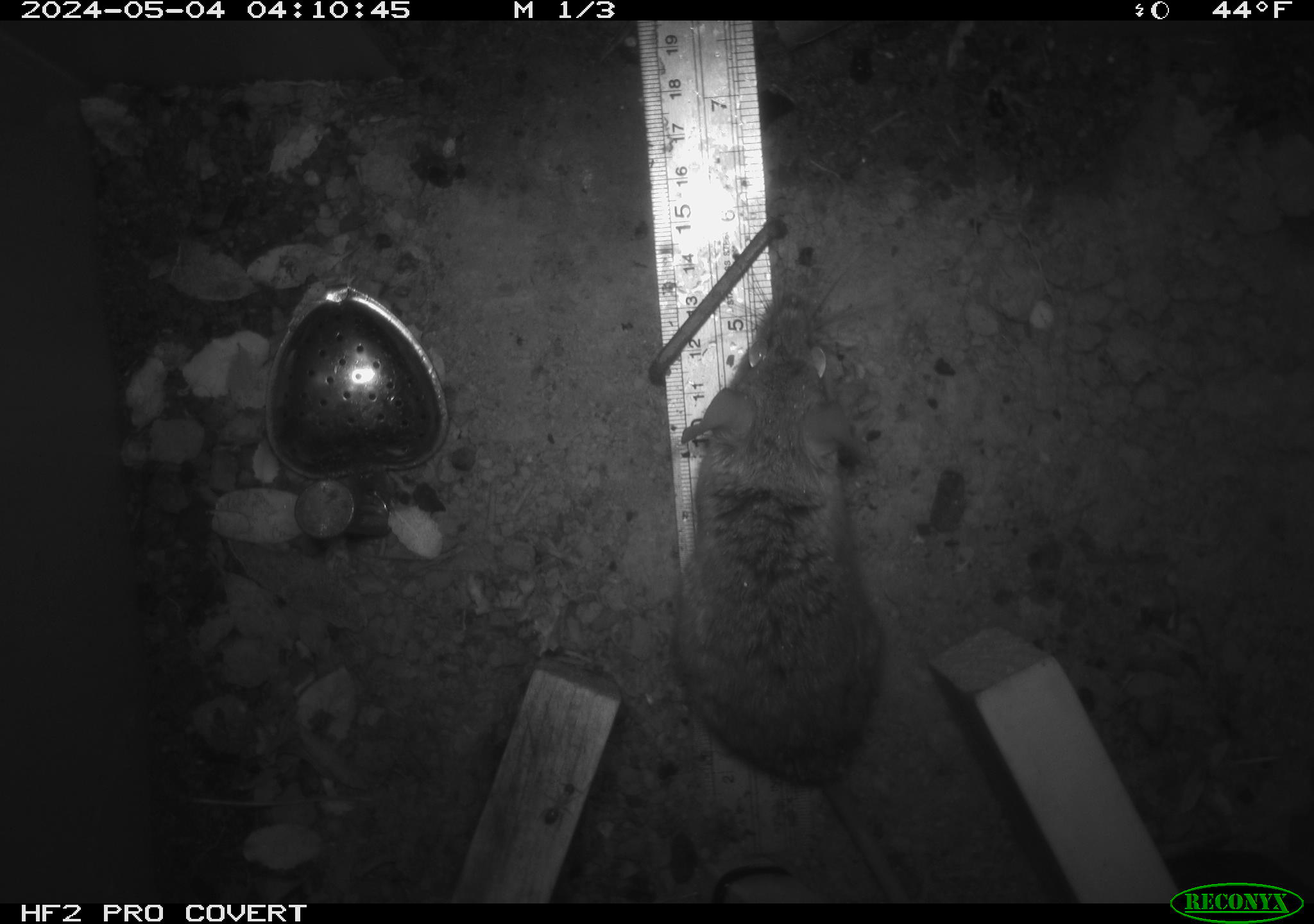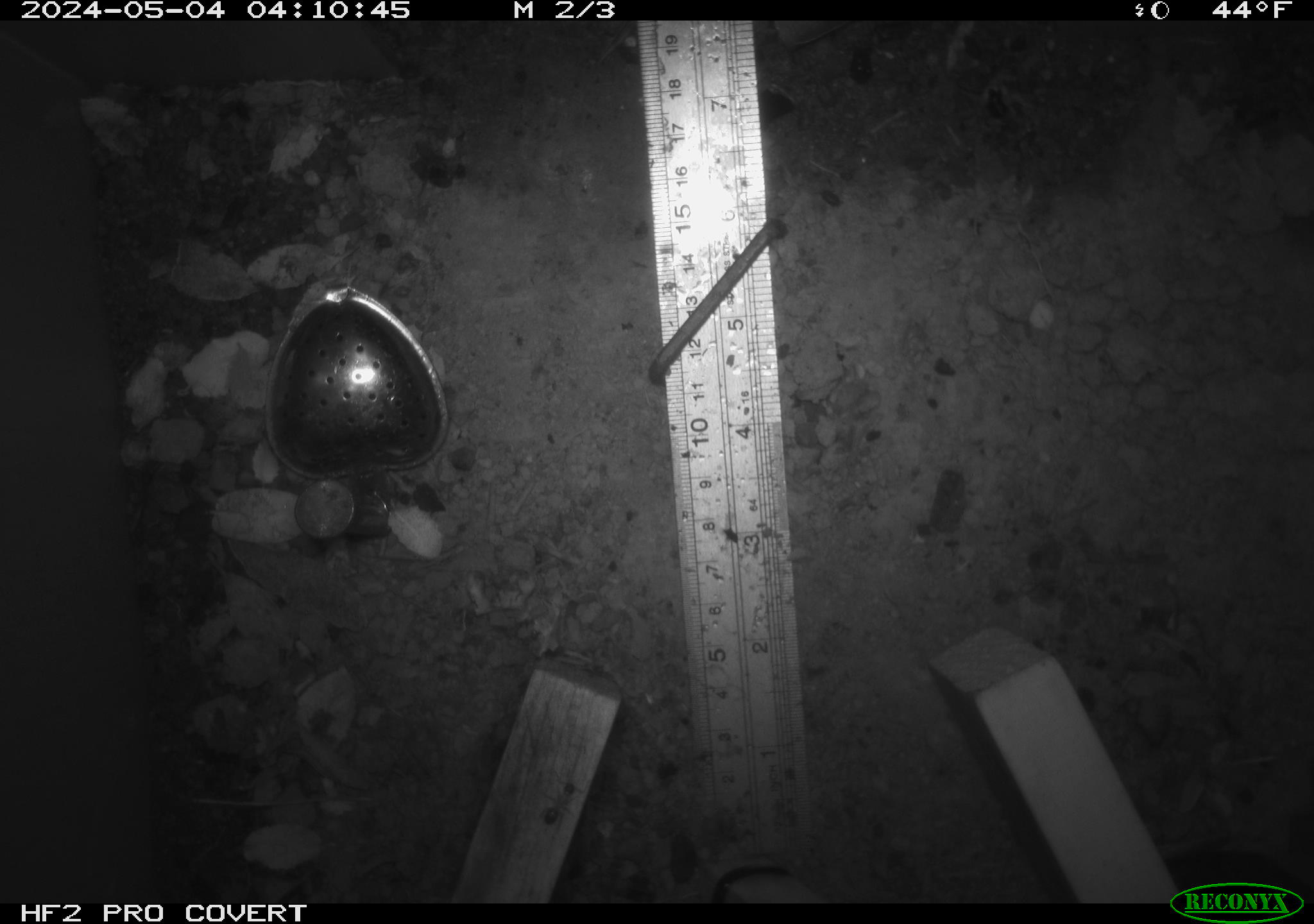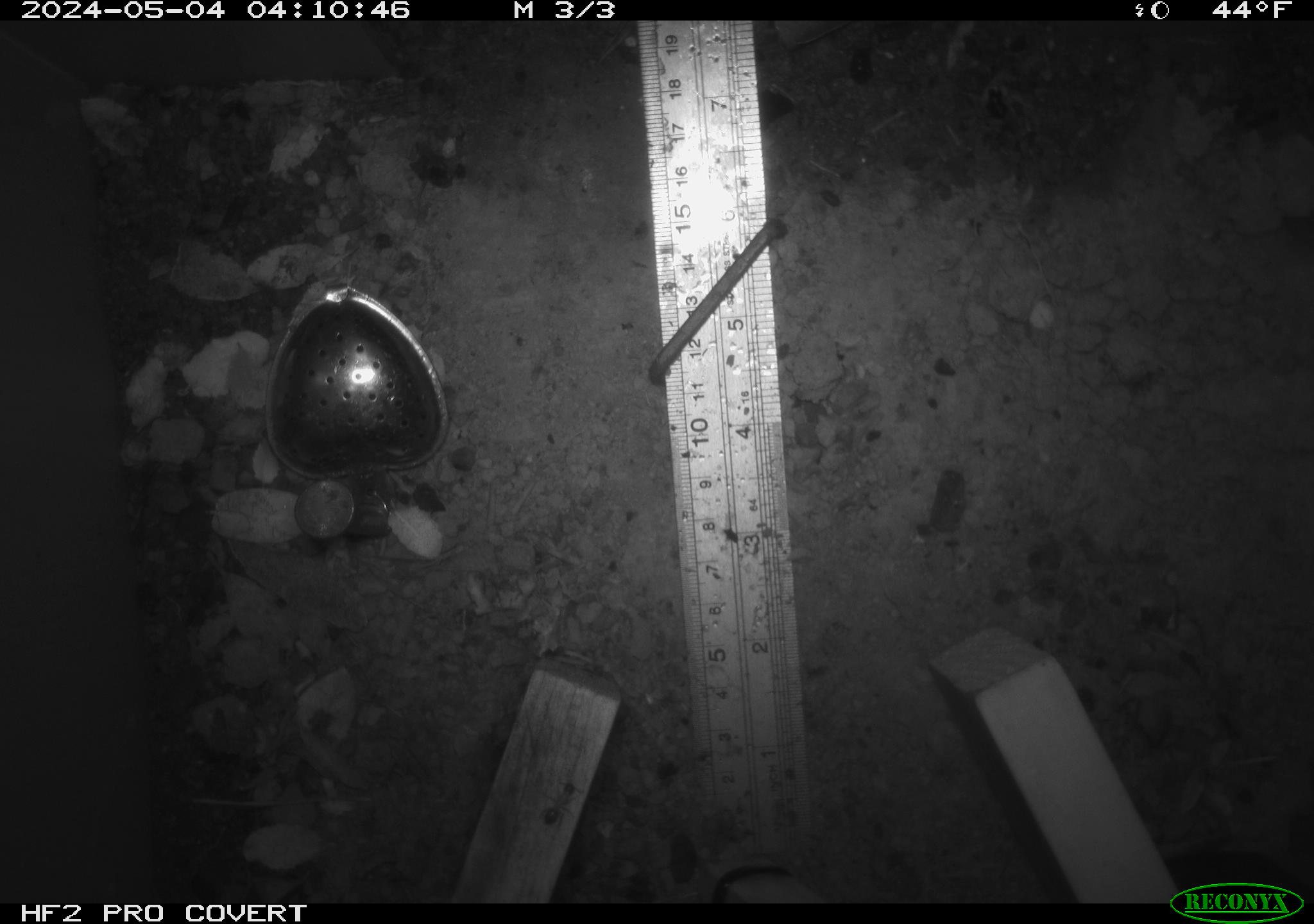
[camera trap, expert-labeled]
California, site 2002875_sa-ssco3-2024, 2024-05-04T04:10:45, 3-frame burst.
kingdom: Animalia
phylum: Chordata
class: Mammalia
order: Rodentia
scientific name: Rodentia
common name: rodent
Rodent (Rodentia).